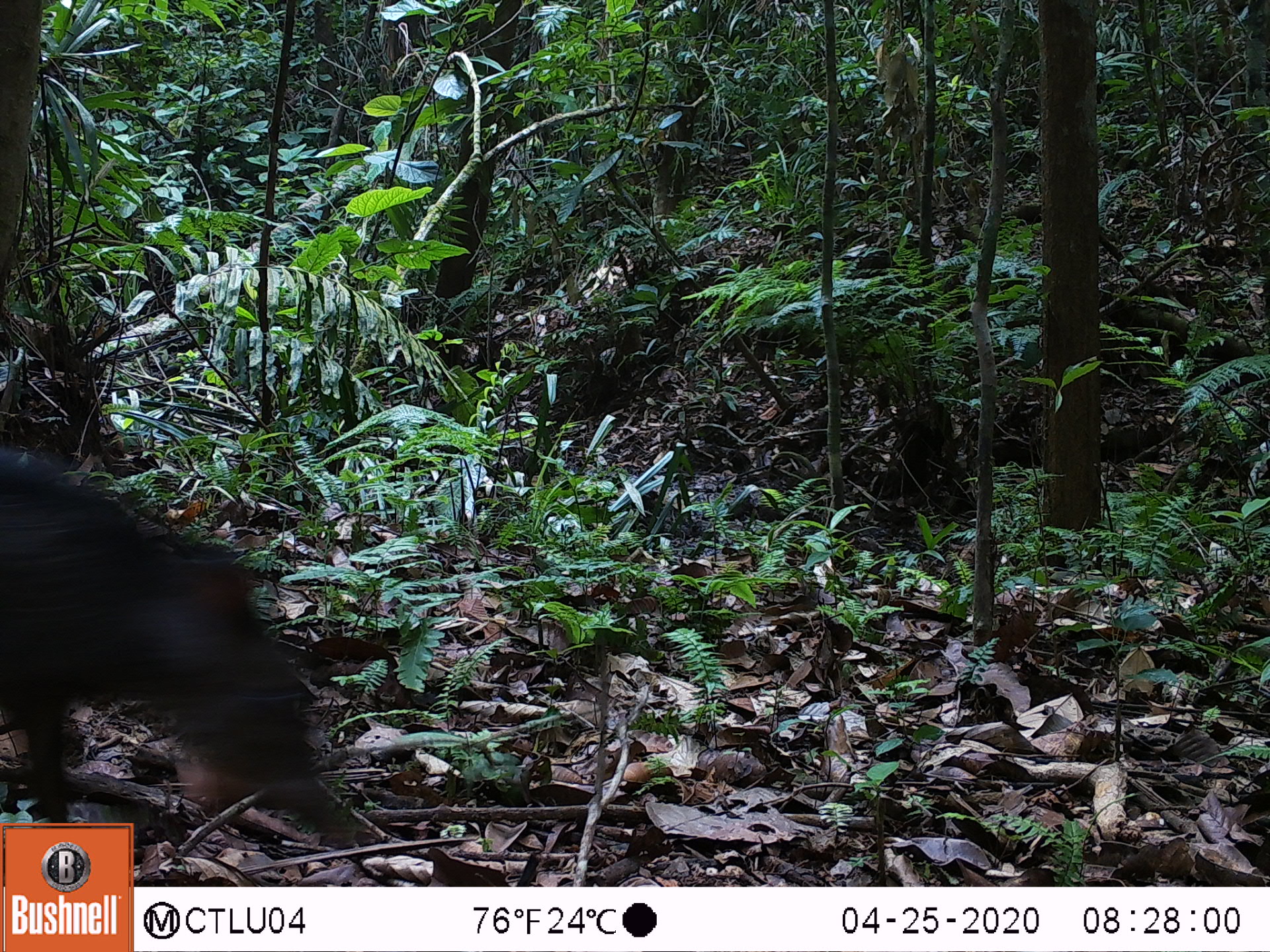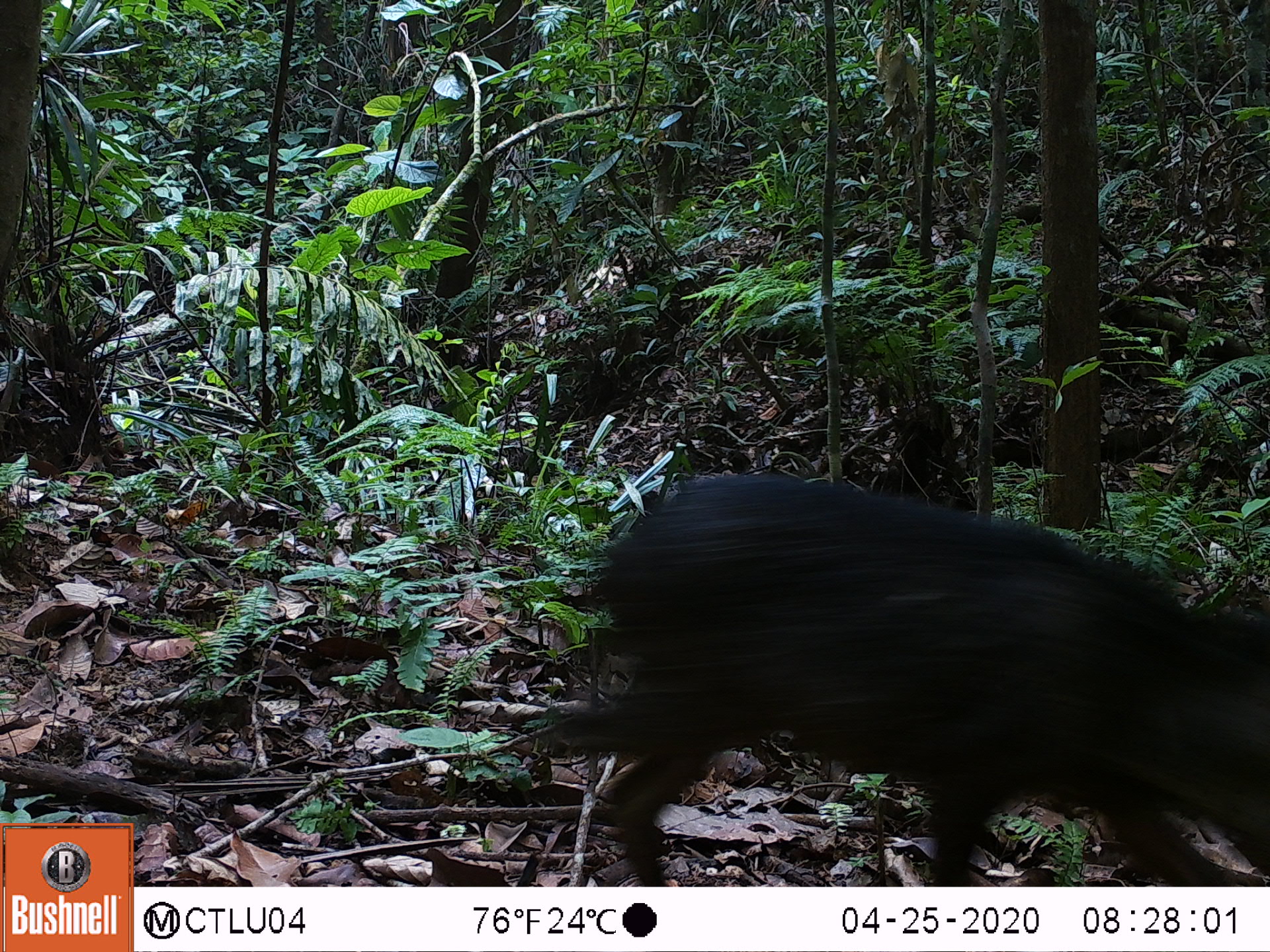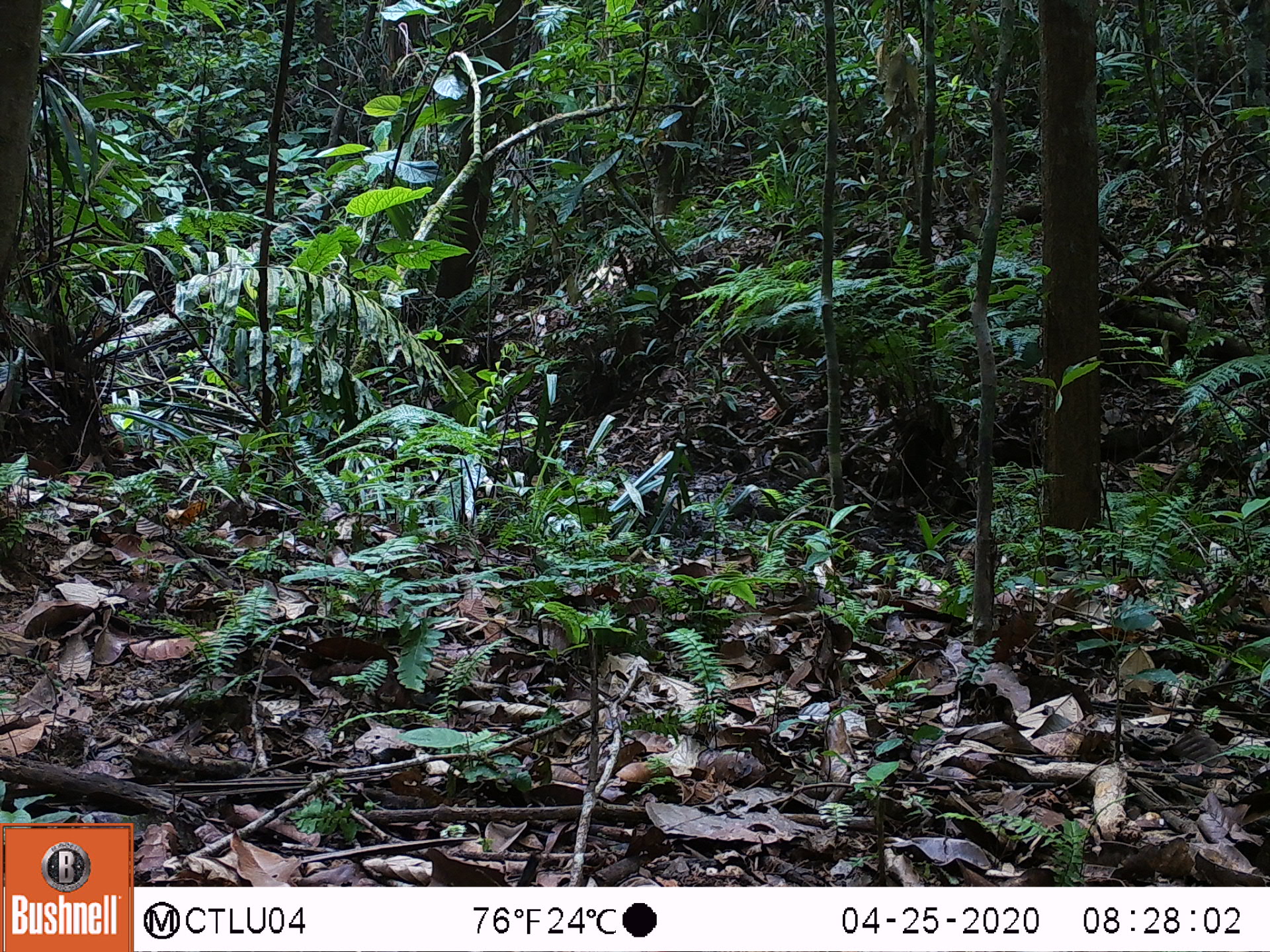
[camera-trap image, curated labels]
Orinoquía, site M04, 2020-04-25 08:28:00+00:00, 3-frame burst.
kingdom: Animalia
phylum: Chordata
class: Mammalia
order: Artiodactyla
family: Tayassuidae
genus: Pecari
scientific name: Pecari tajacu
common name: collared peccary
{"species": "collared peccary (Pecari tajacu)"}